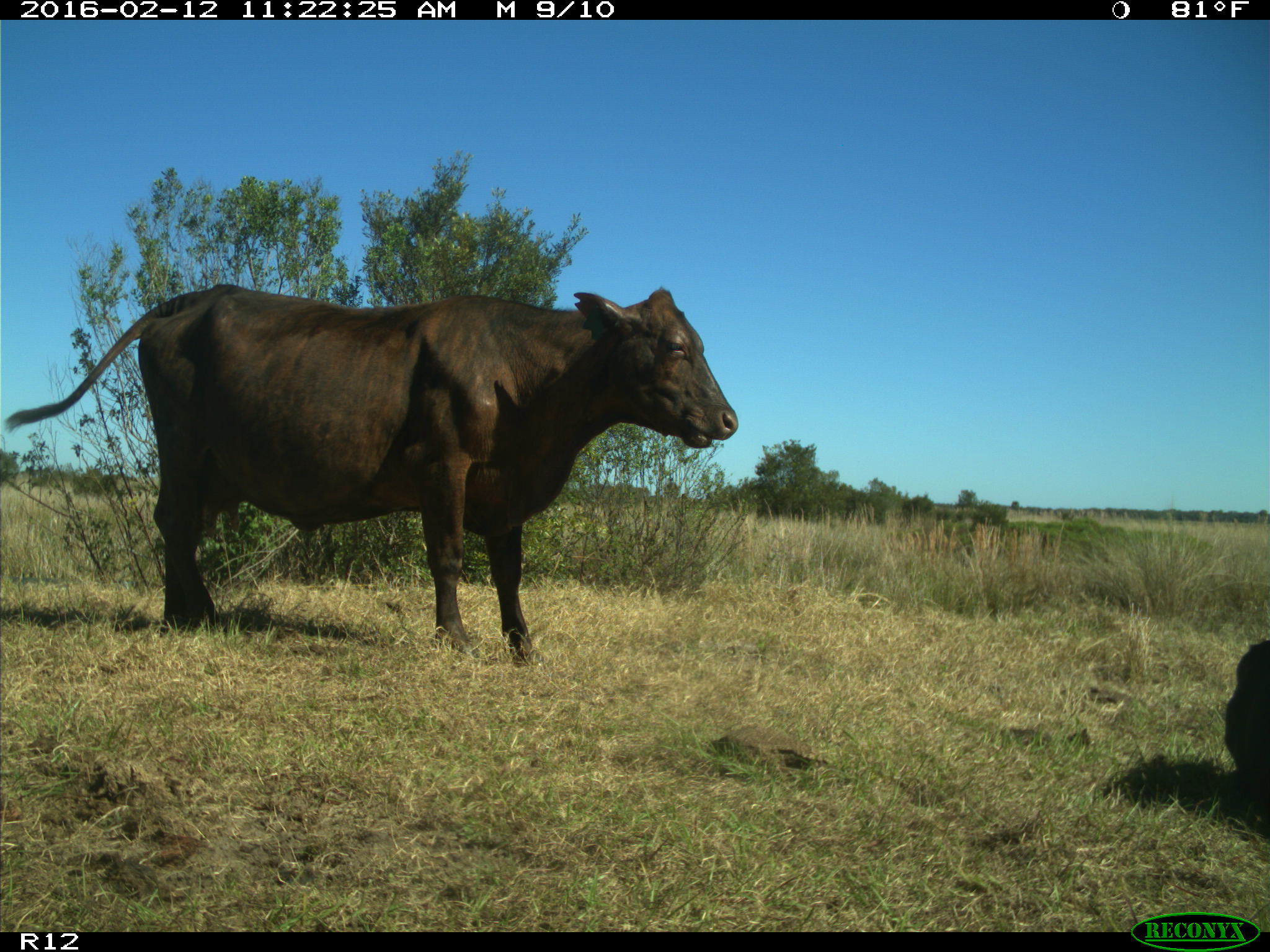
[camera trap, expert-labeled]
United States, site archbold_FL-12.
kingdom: Animalia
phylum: Chordata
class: Mammalia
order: Artiodactyla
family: Bovidae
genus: Bos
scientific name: Bos taurus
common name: domestic cow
Bos taurus (domestic cow).